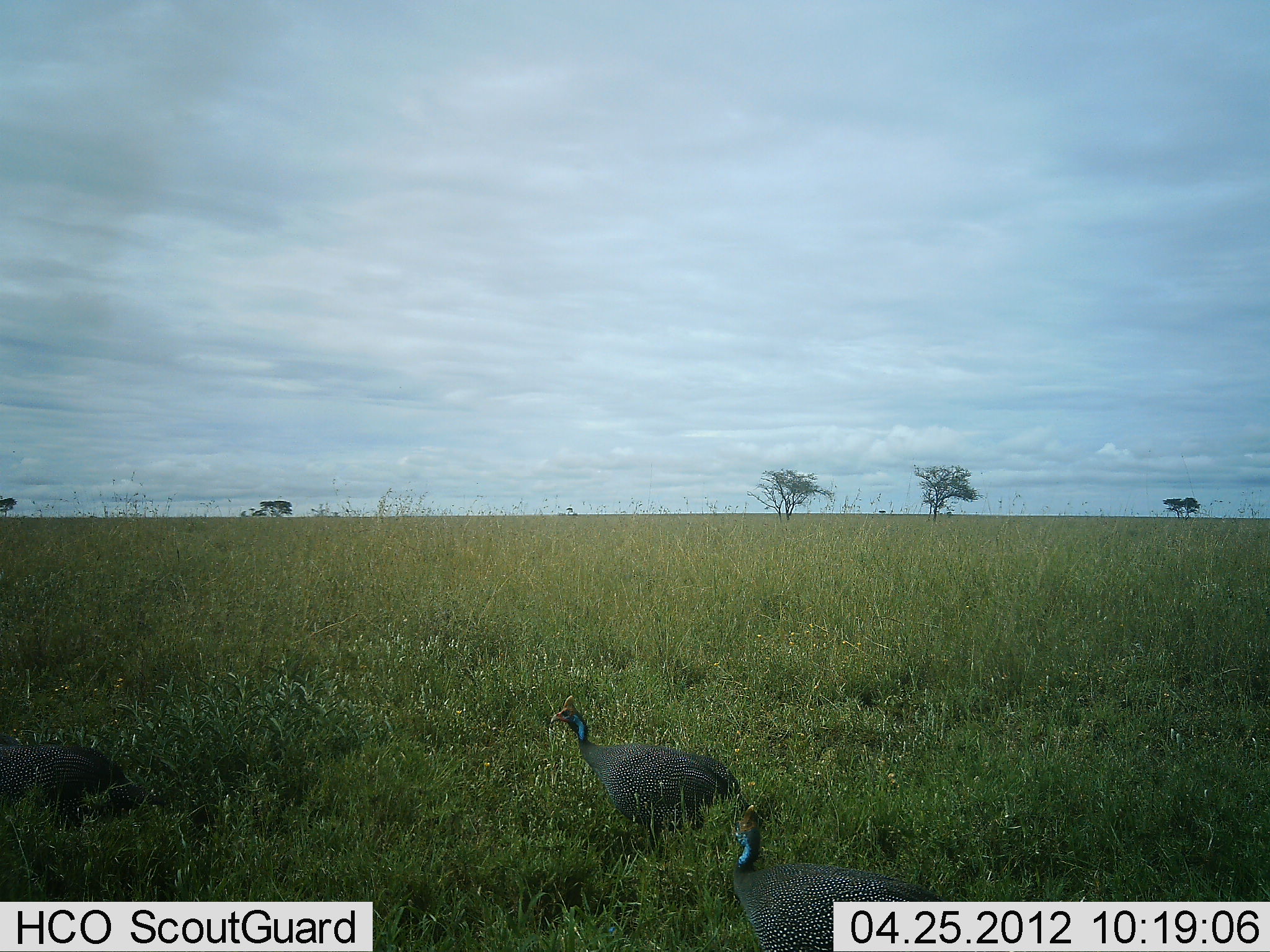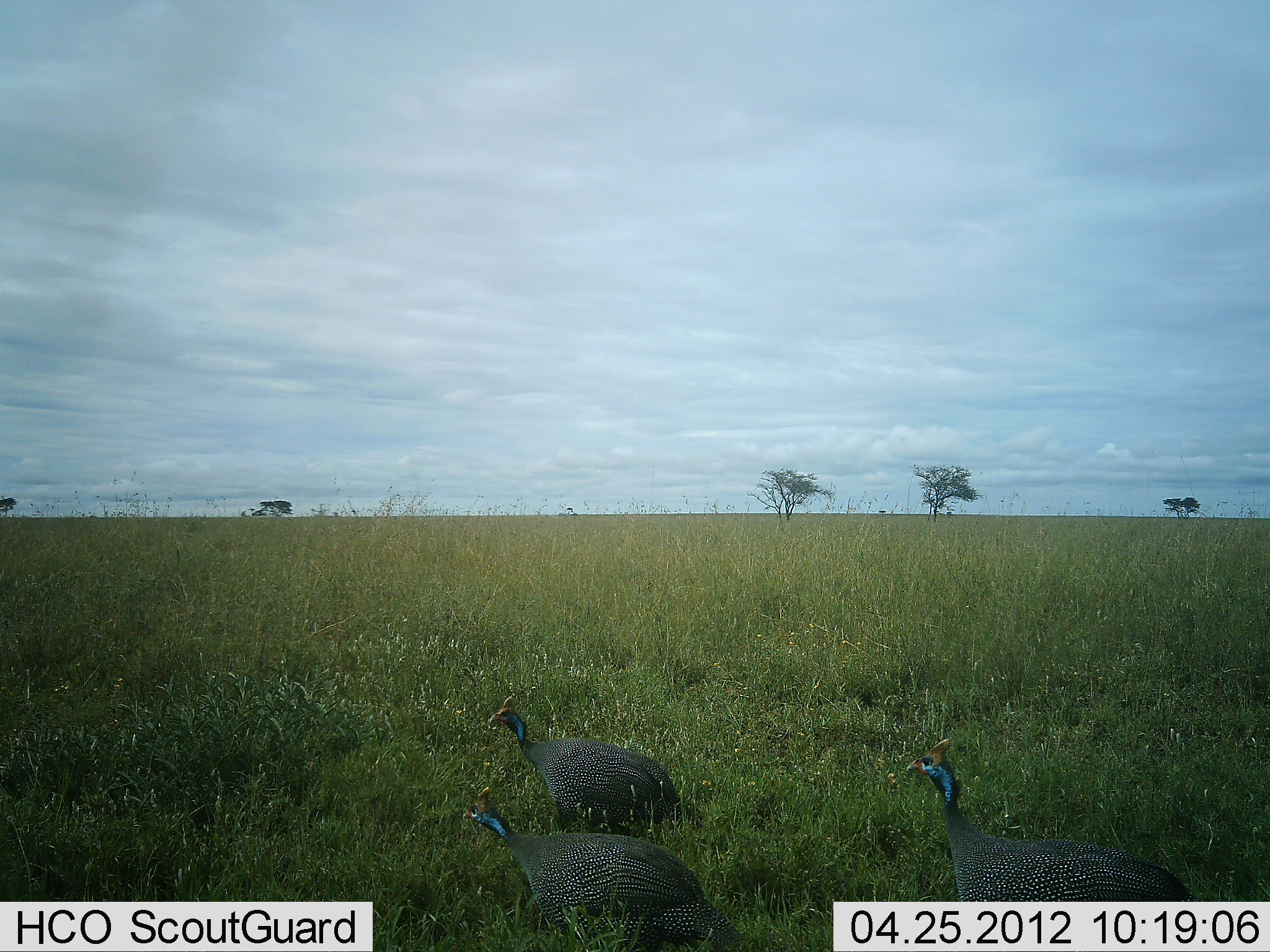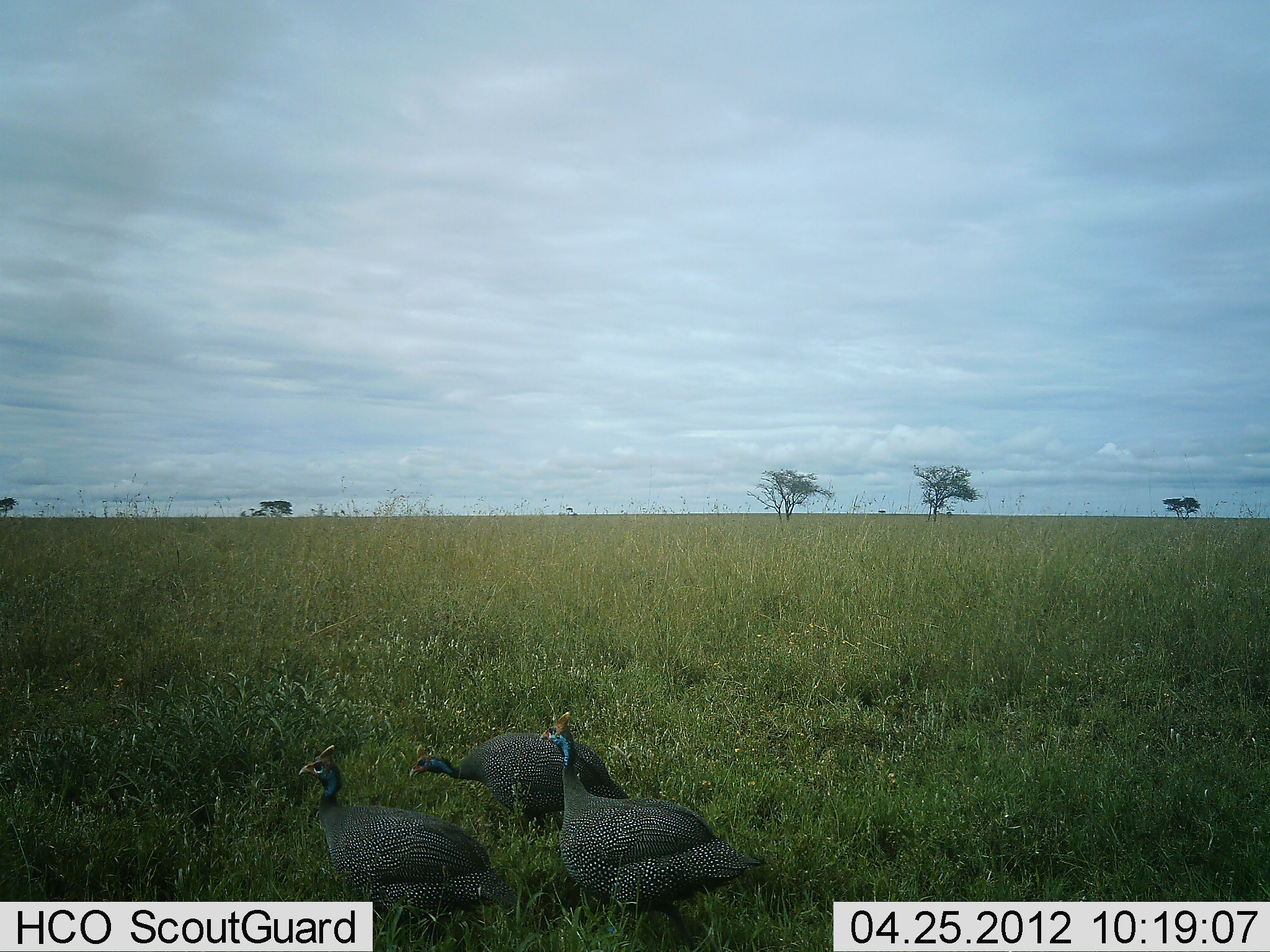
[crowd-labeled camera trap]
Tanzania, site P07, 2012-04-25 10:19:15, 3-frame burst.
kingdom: Animalia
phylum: Chordata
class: Aves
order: Galliformes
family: Numididae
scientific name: Numididae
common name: guinea fowl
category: guineafowl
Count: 4.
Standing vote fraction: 0%.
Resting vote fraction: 0%.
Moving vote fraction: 100%.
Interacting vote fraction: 0%.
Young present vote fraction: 0%.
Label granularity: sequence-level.